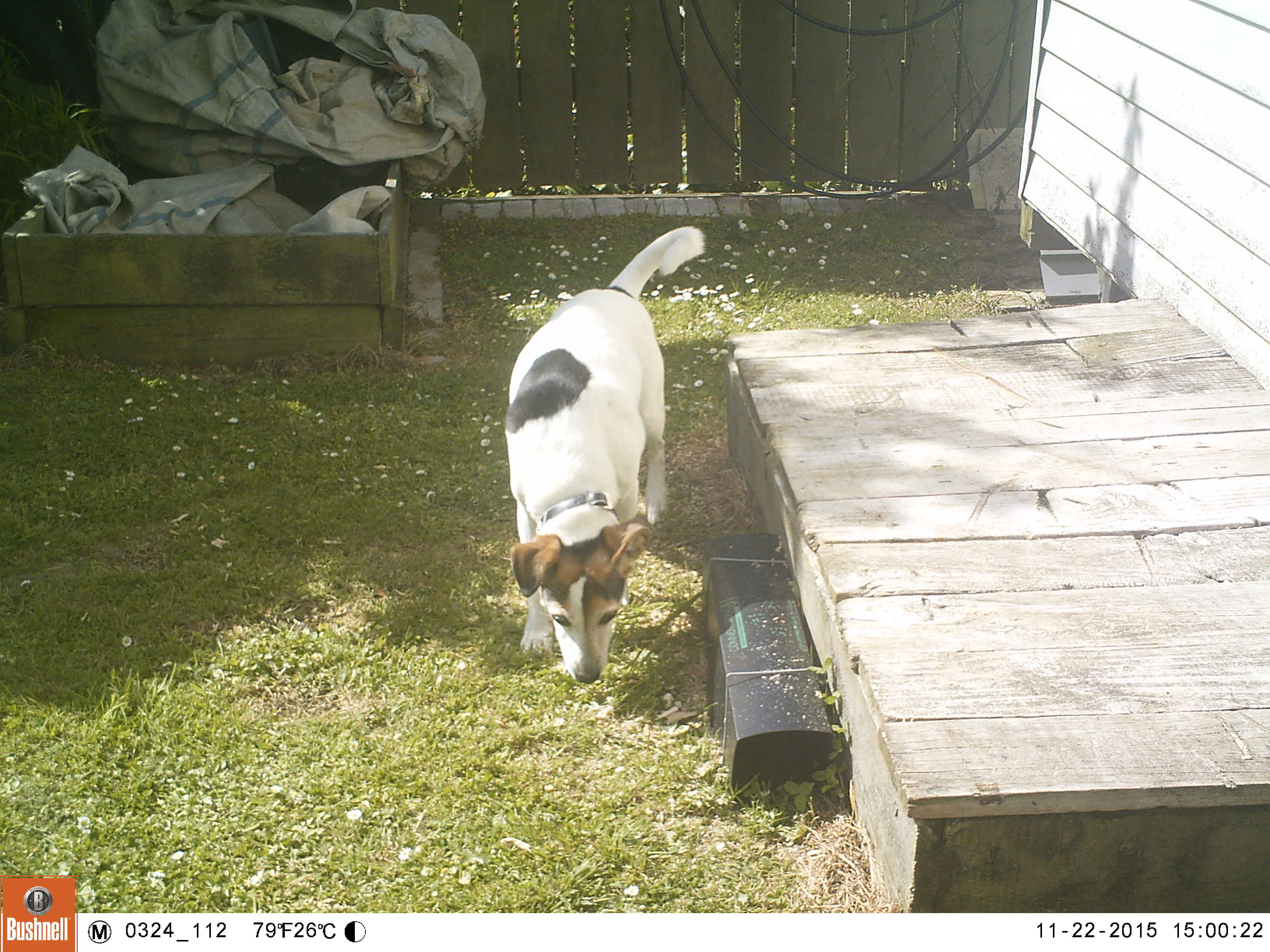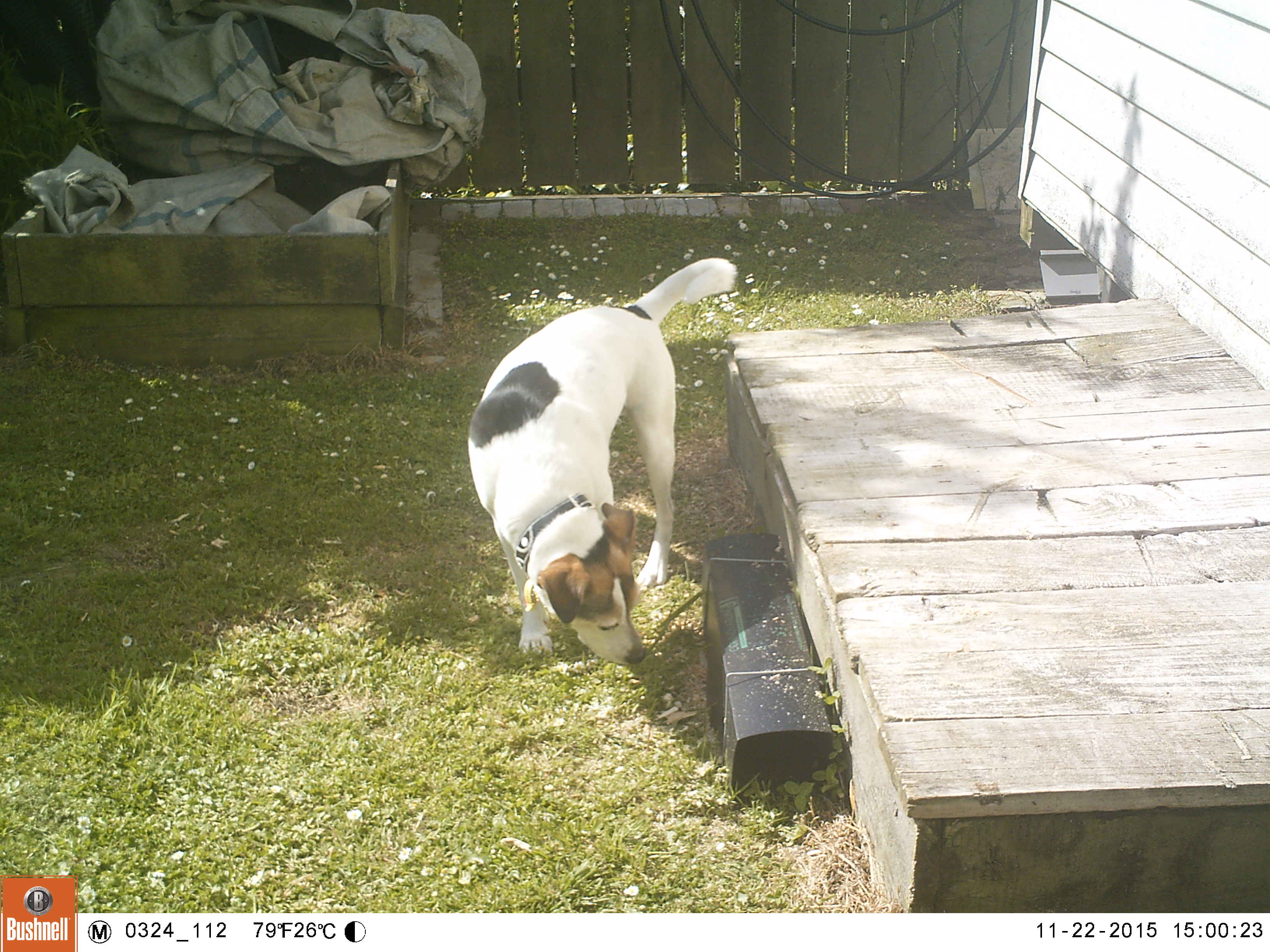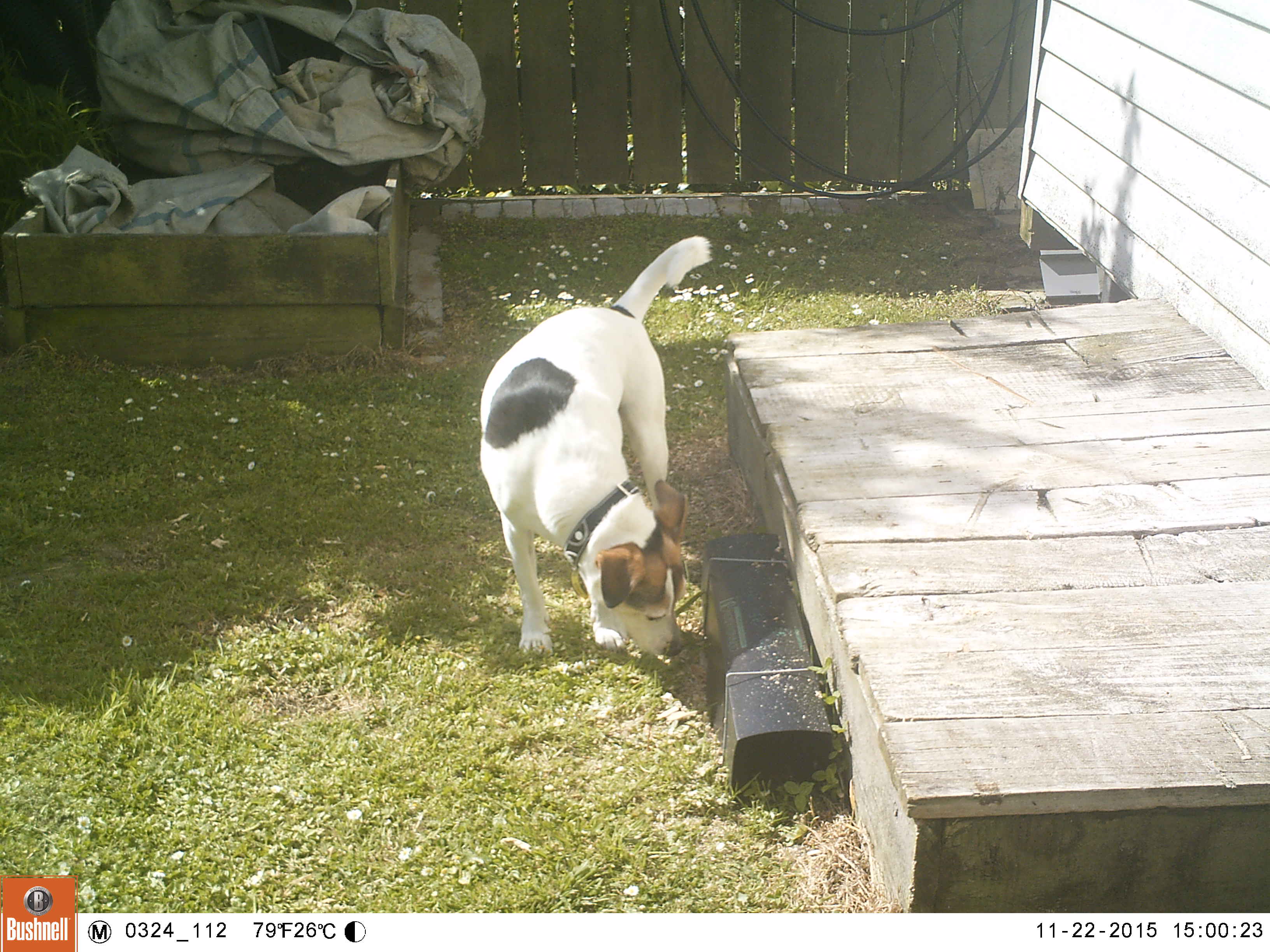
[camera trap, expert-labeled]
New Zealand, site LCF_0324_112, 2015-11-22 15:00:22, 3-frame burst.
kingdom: Animalia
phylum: Chordata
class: Mammalia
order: Carnivora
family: Canidae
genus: Canis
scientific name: Canis familiaris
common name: domestic dog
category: dog